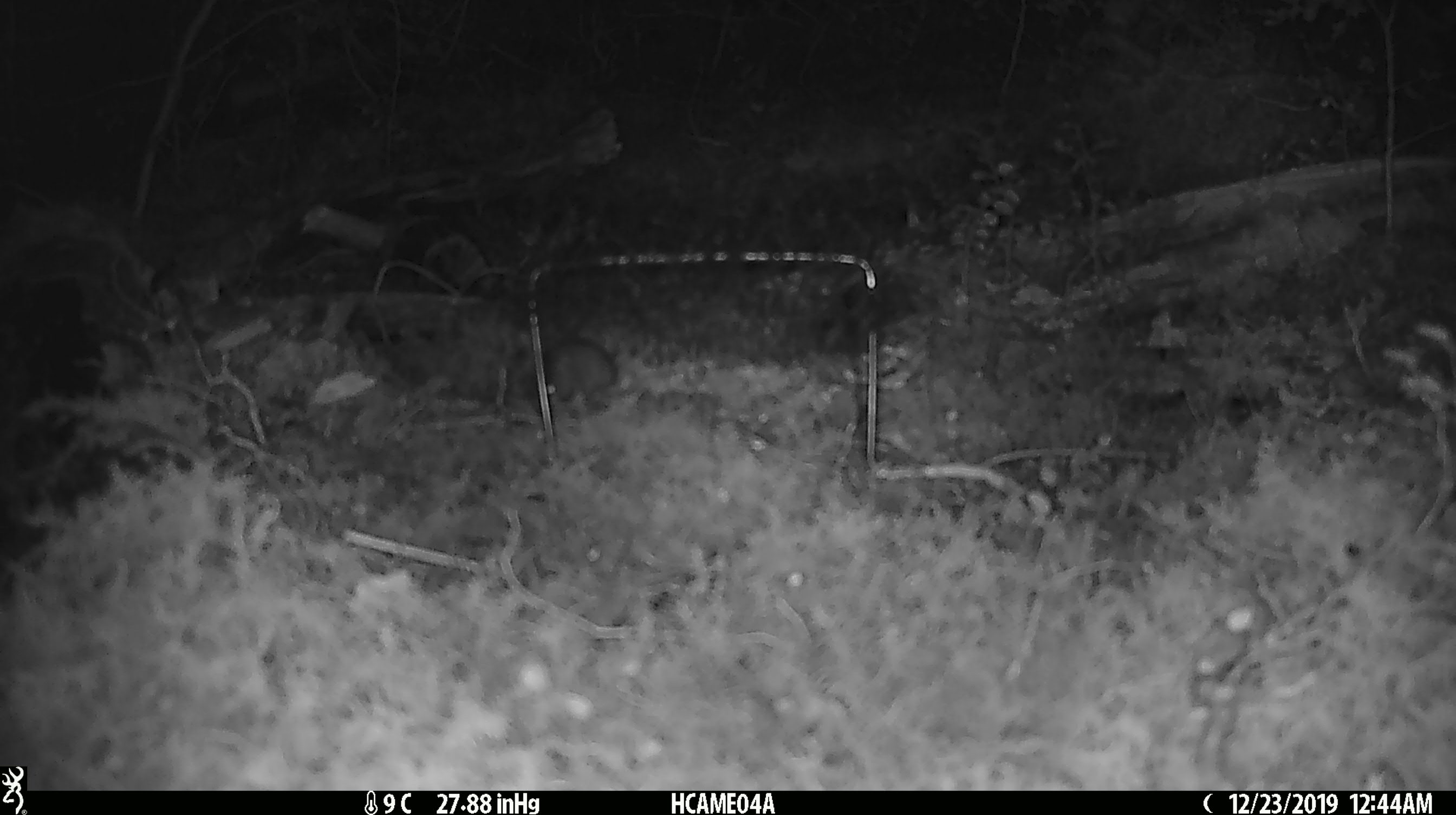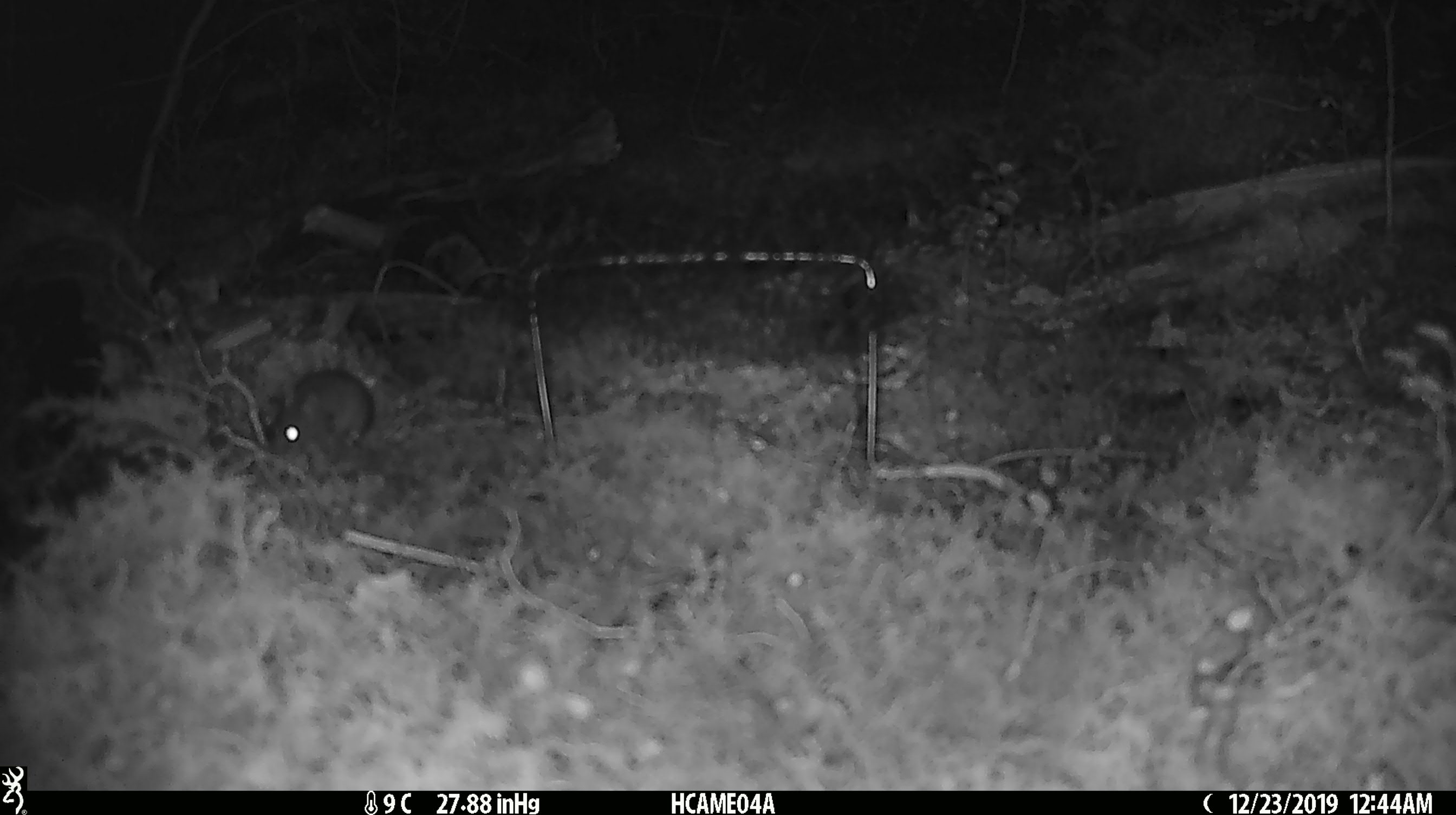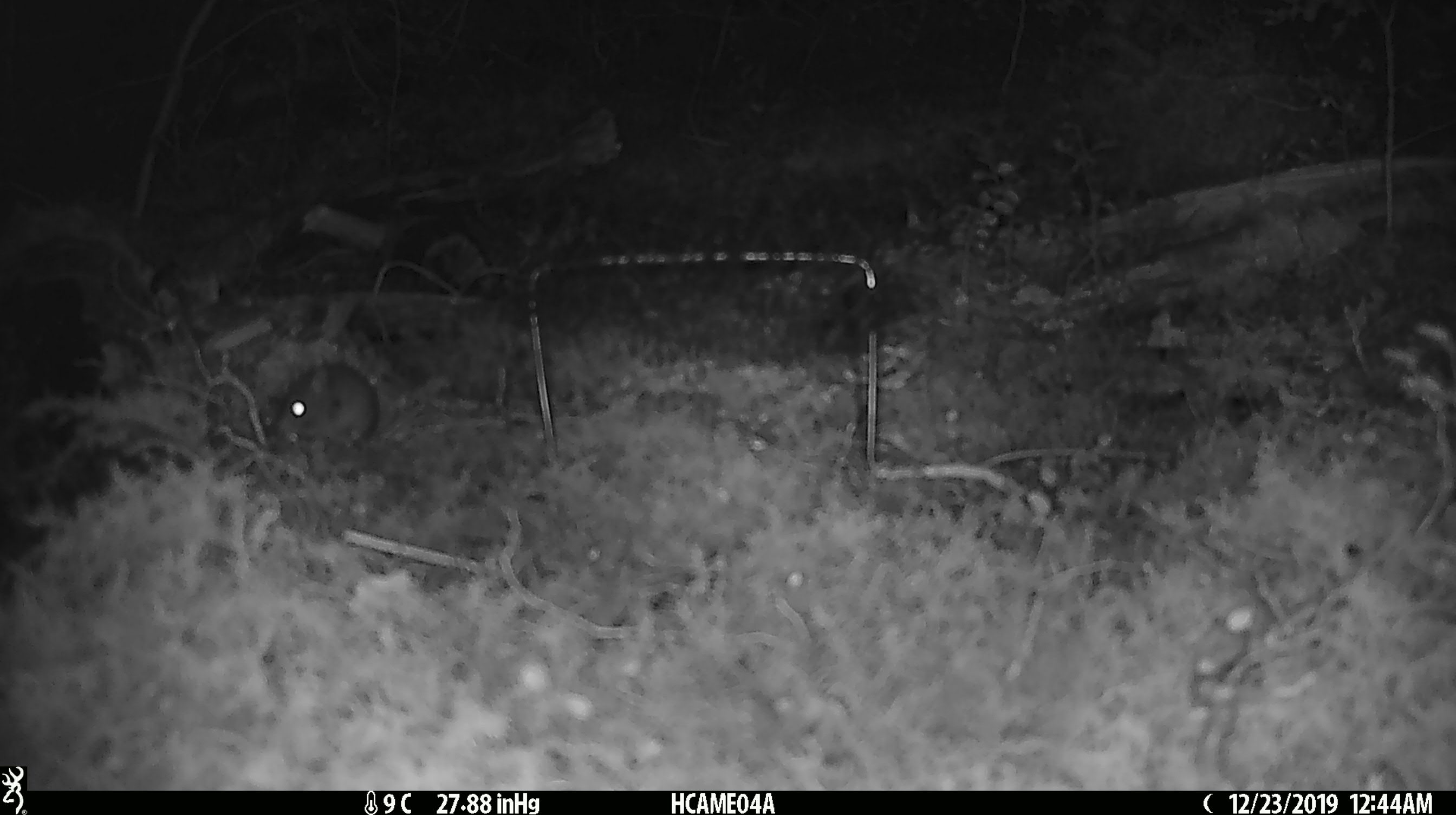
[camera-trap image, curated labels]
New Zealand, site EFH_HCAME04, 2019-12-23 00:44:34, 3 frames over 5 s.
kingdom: Animalia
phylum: Chordata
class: Mammalia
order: Rodentia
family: Muridae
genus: Mus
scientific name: Mus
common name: mouse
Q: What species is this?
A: Mouse (Mus).